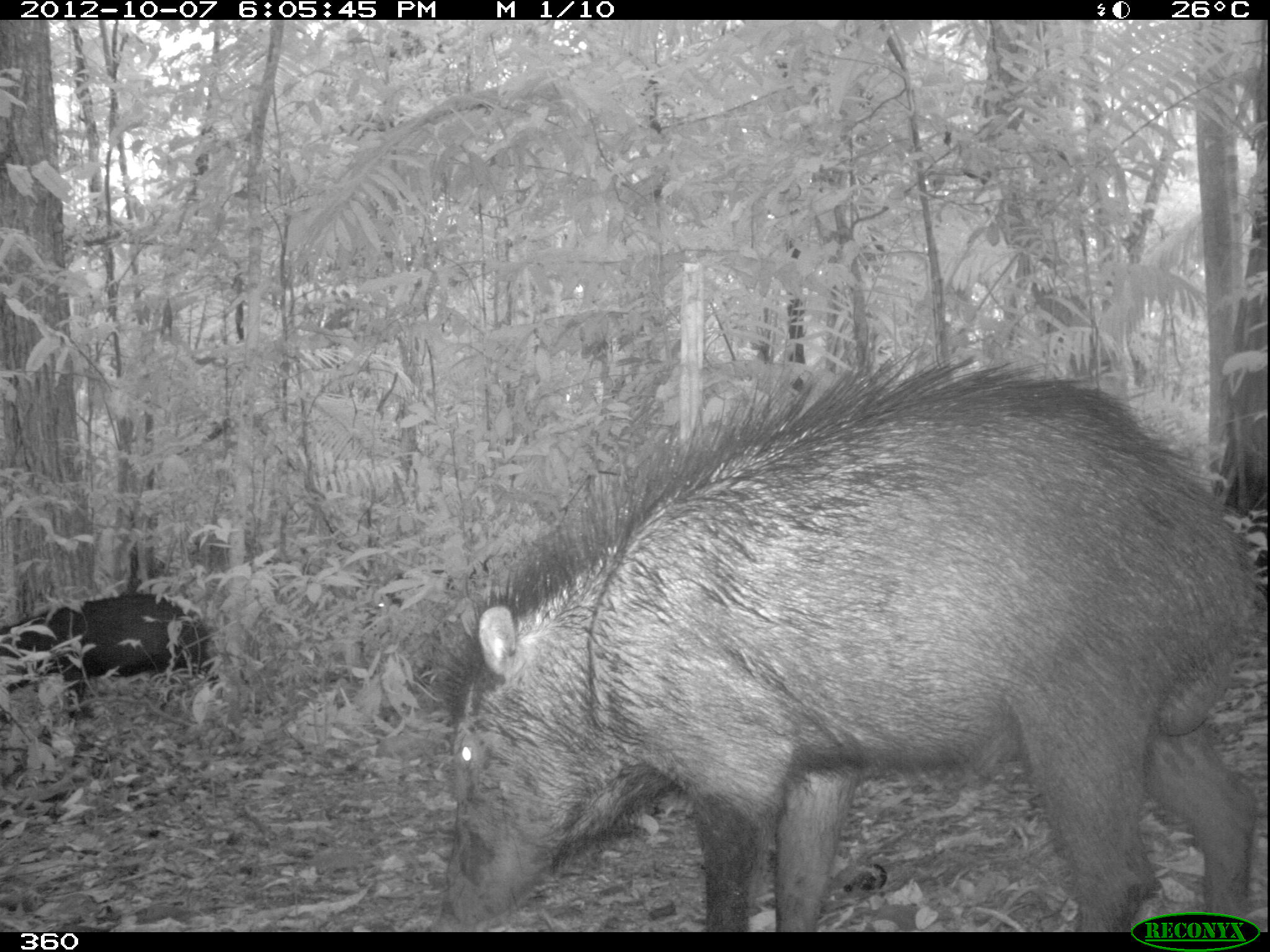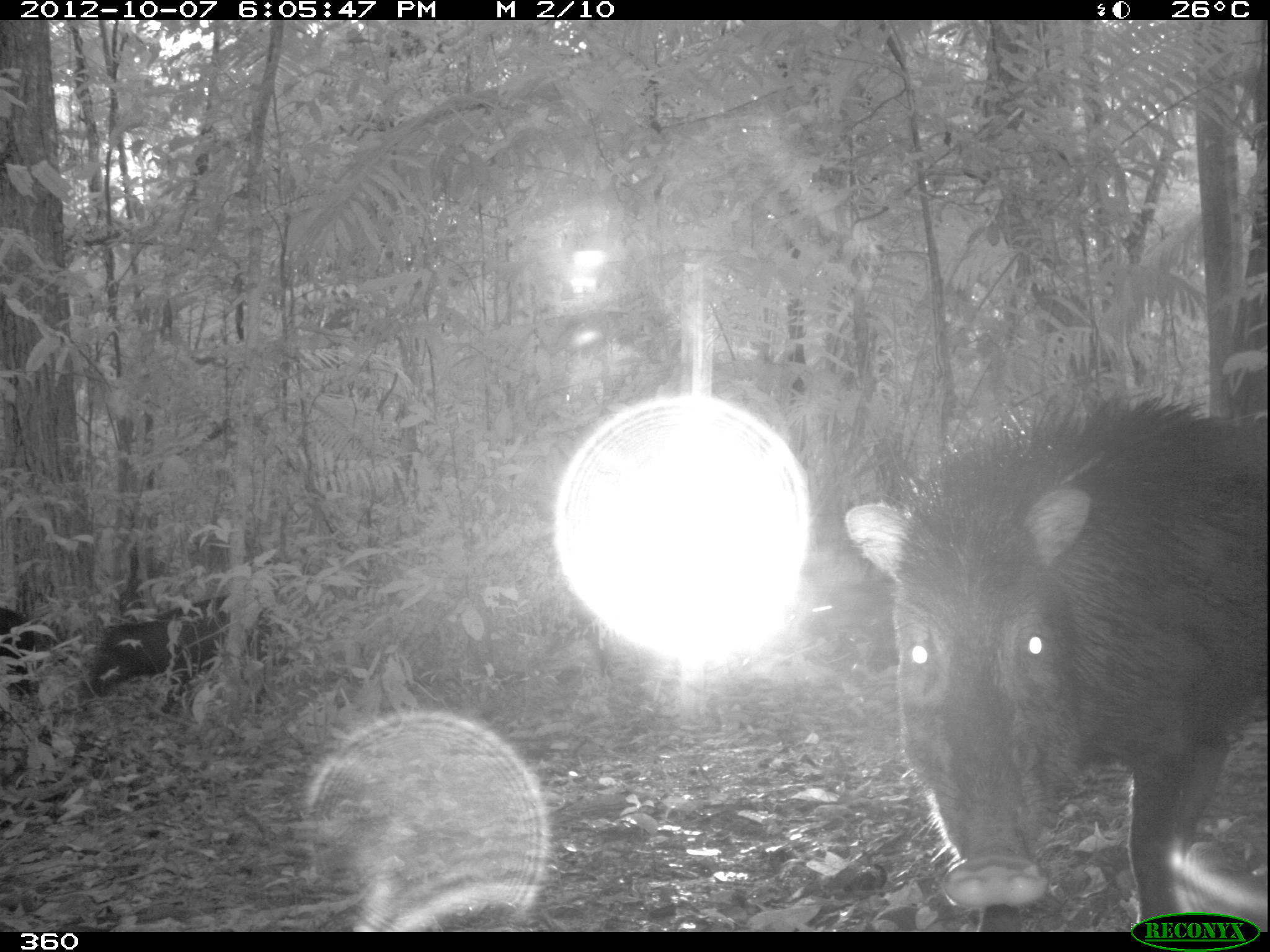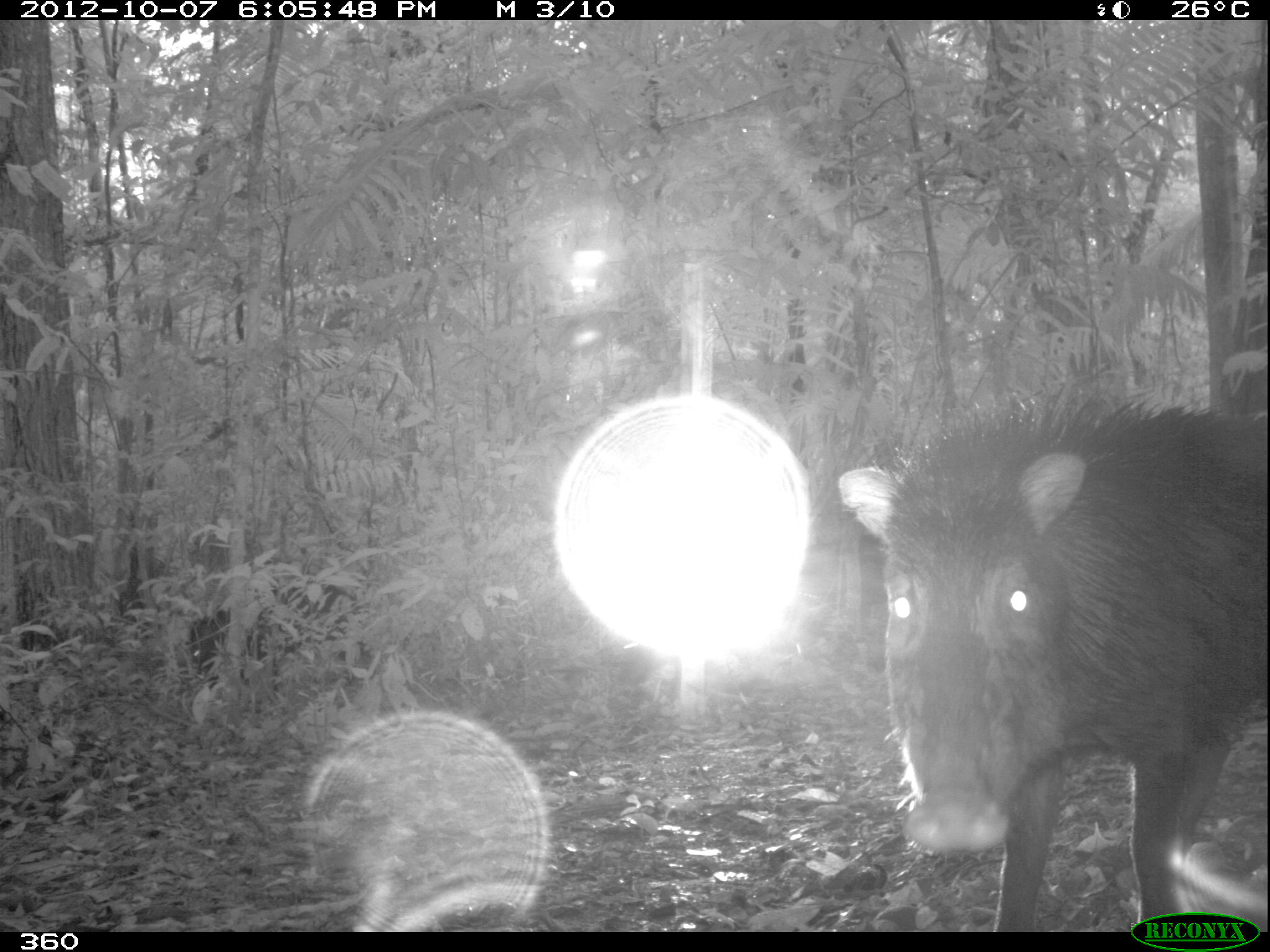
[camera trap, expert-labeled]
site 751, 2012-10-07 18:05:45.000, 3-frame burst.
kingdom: Animalia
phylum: Chordata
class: Mammalia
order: Artiodactyla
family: Tayassuidae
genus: Tayassu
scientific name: Tayassu pecari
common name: white-lipped peccary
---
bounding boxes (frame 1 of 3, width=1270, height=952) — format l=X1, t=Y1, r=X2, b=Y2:
tayassu pecari: l=429, t=346, r=1267, b=932; l=0, t=591, r=224, b=722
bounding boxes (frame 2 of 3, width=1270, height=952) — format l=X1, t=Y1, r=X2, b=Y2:
tayassu pecari: l=843, t=366, r=1270, b=930; l=89, t=593, r=275, b=715; l=0, t=606, r=36, b=703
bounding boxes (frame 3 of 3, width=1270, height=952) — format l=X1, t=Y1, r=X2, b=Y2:
tayassu pecari: l=836, t=390, r=1266, b=932; l=188, t=579, r=368, b=693